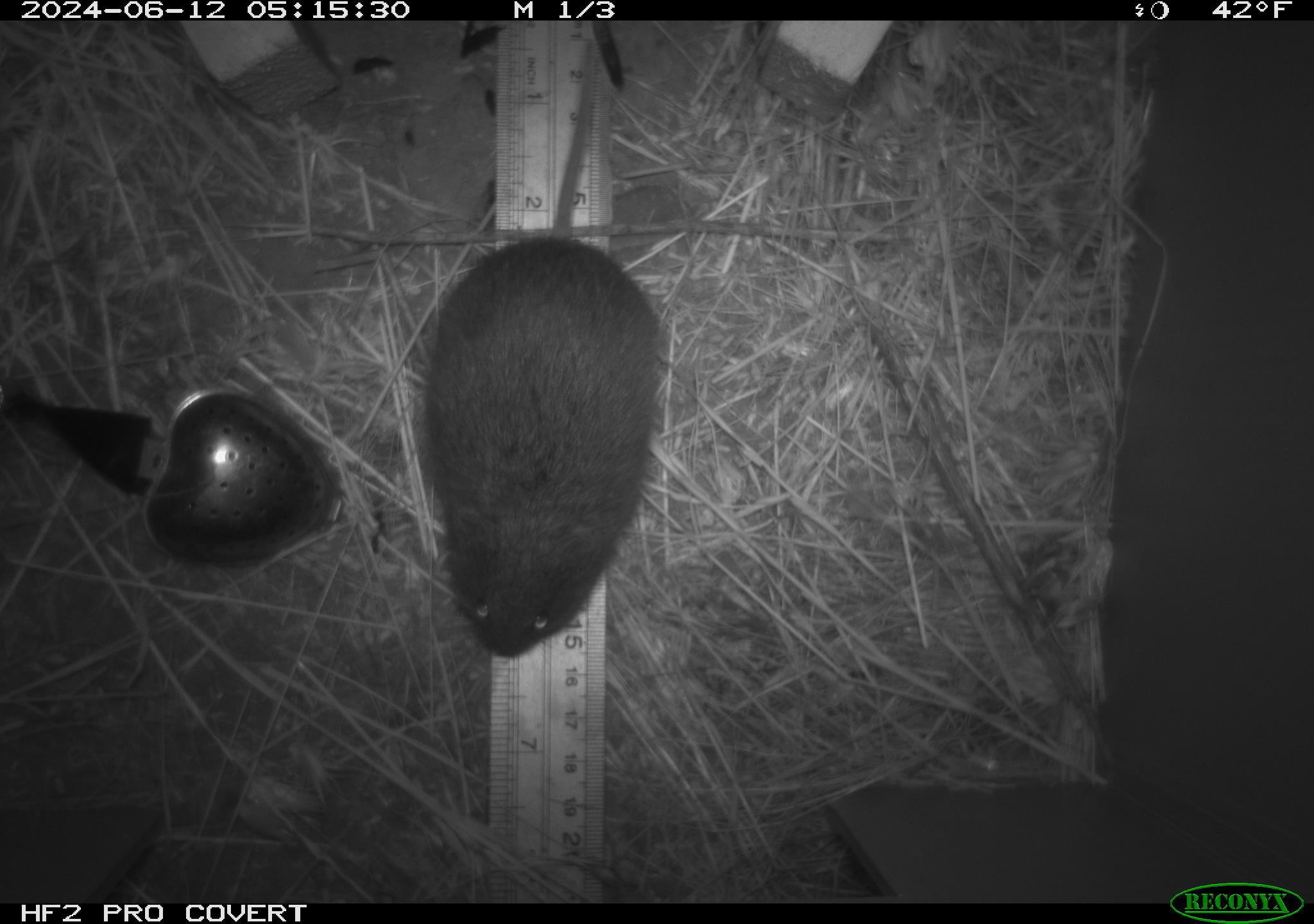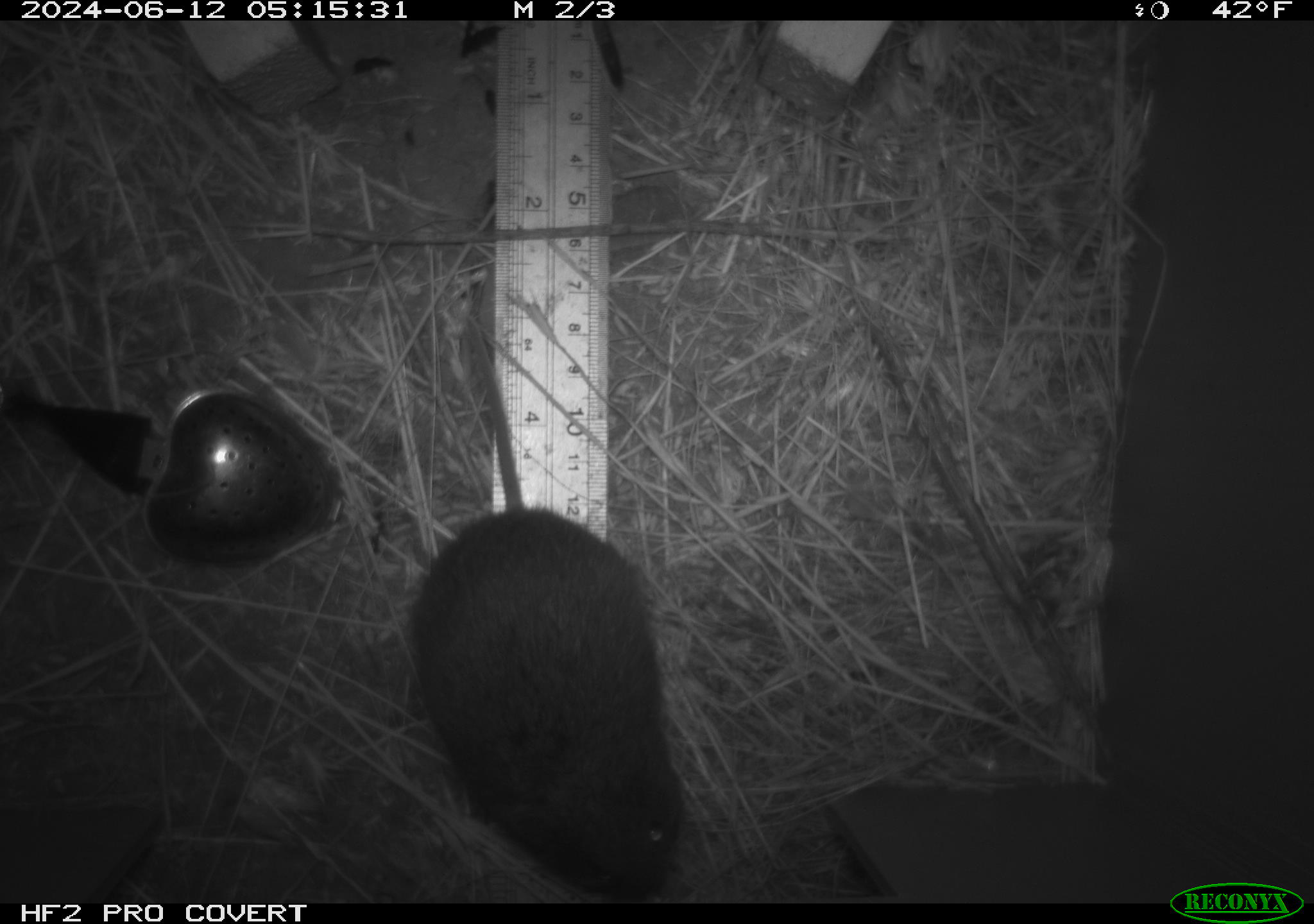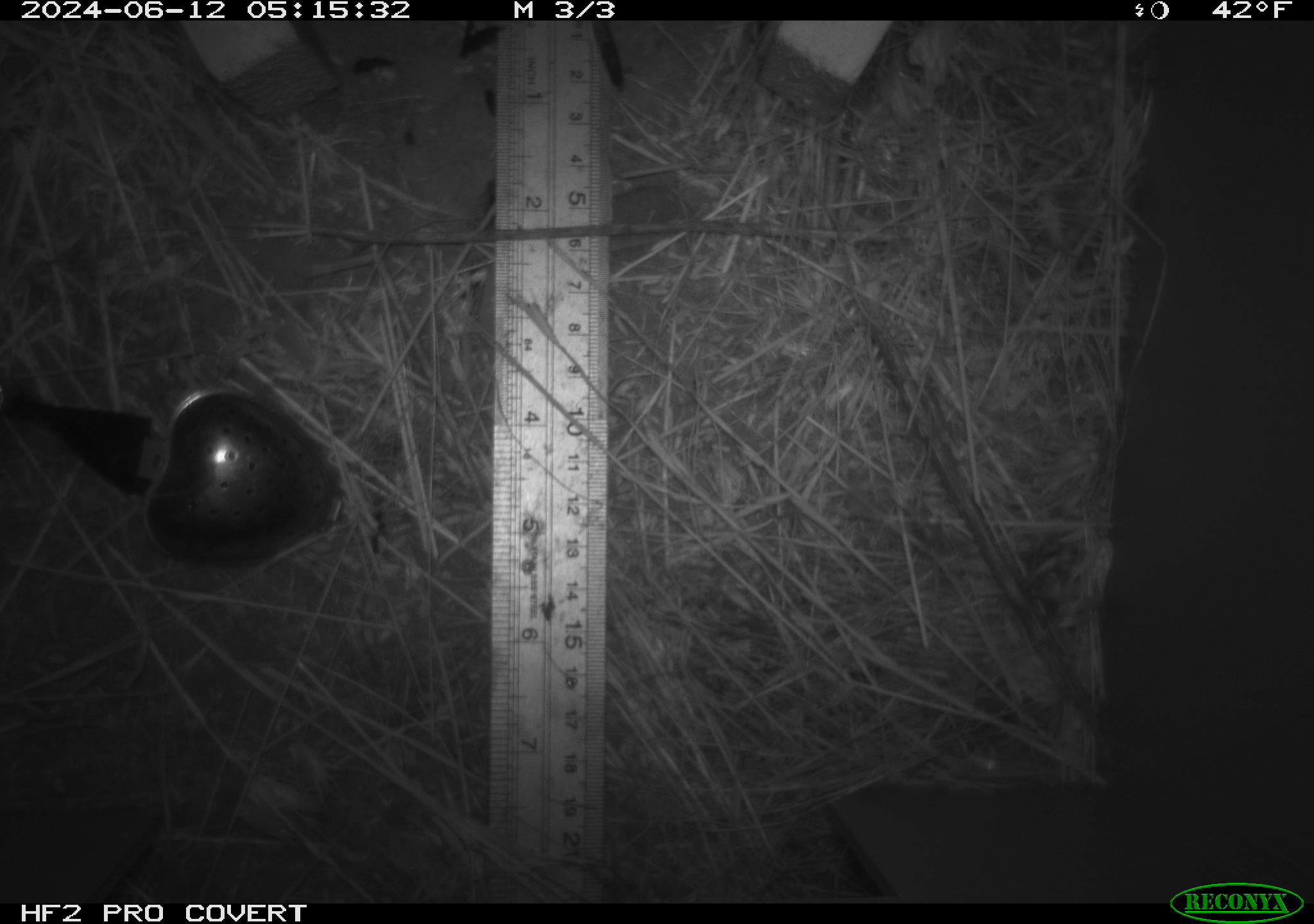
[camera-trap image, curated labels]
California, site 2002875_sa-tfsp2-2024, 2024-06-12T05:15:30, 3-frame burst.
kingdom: Animalia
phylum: Chordata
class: Mammalia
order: Rodentia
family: Cricetidae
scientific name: Arvicolinae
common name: voles, lemmings, and muskrats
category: arvicolinae subfamily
Arvicolinae subfamily (voles, lemmings, and muskrats) (Arvicolinae).